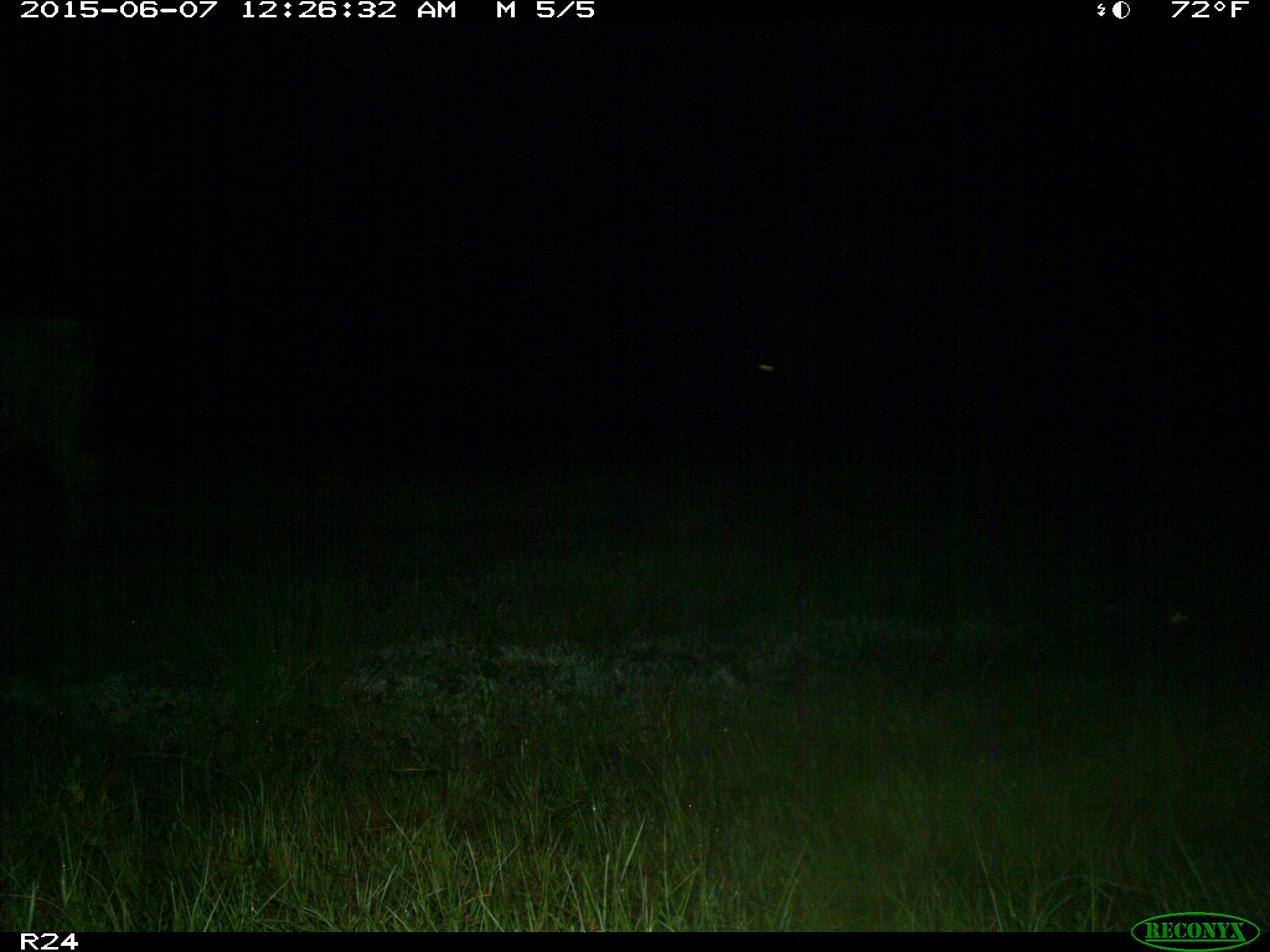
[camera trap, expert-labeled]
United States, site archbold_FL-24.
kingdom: Animalia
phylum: Chordata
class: Mammalia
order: Artiodactyla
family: Bovidae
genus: Bos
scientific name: Bos taurus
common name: domestic cow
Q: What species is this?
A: Bos taurus (domestic cow).